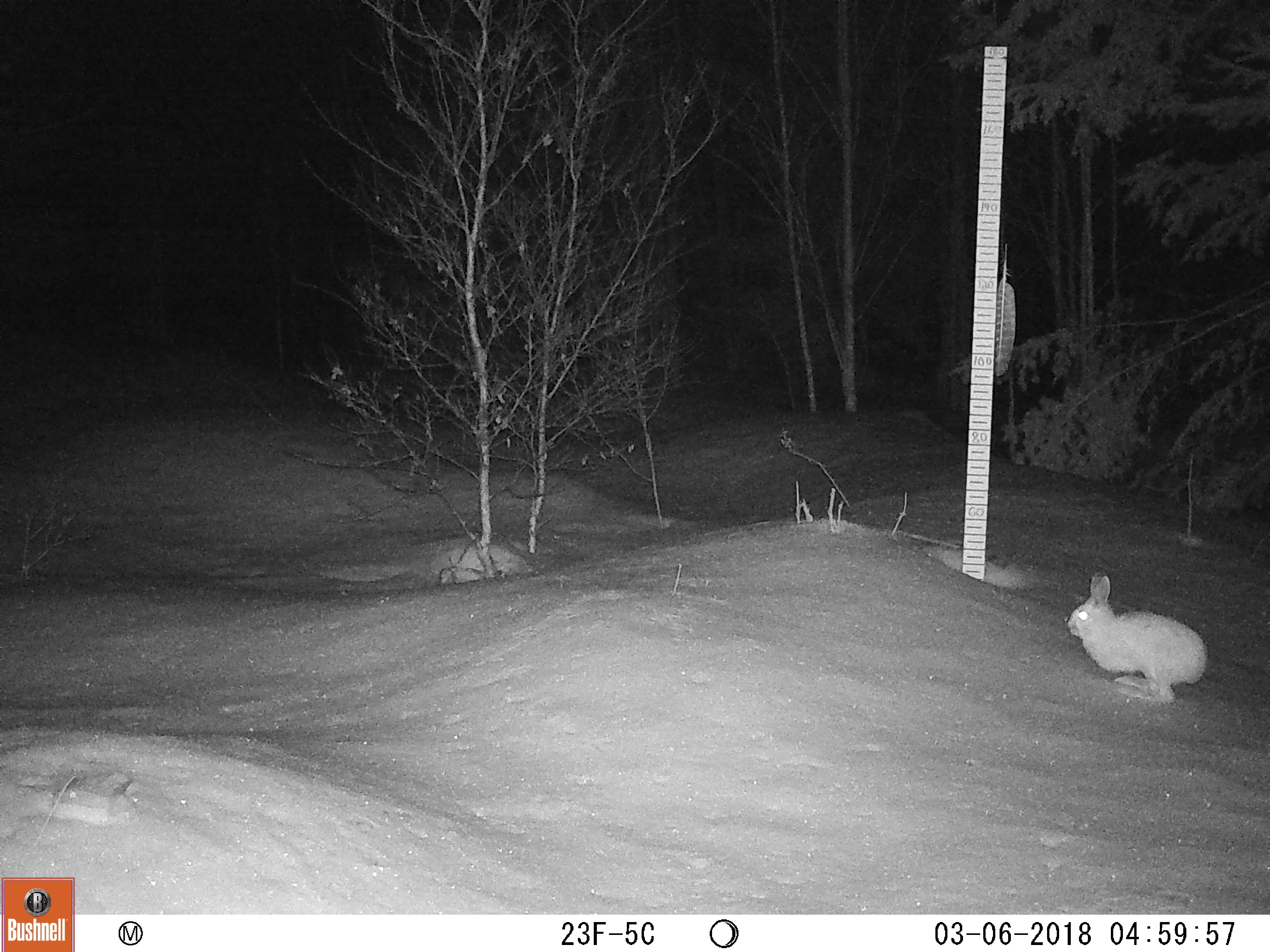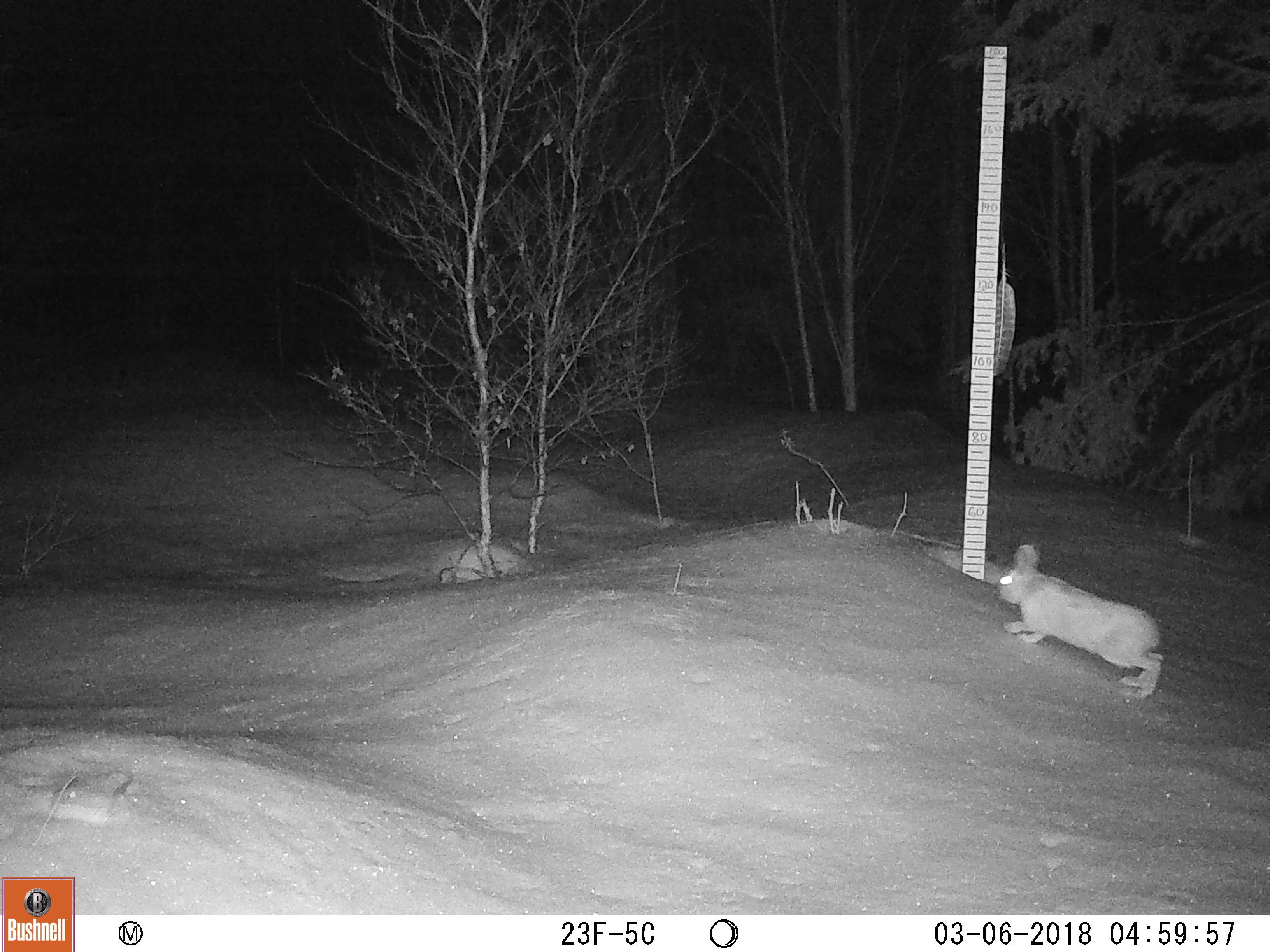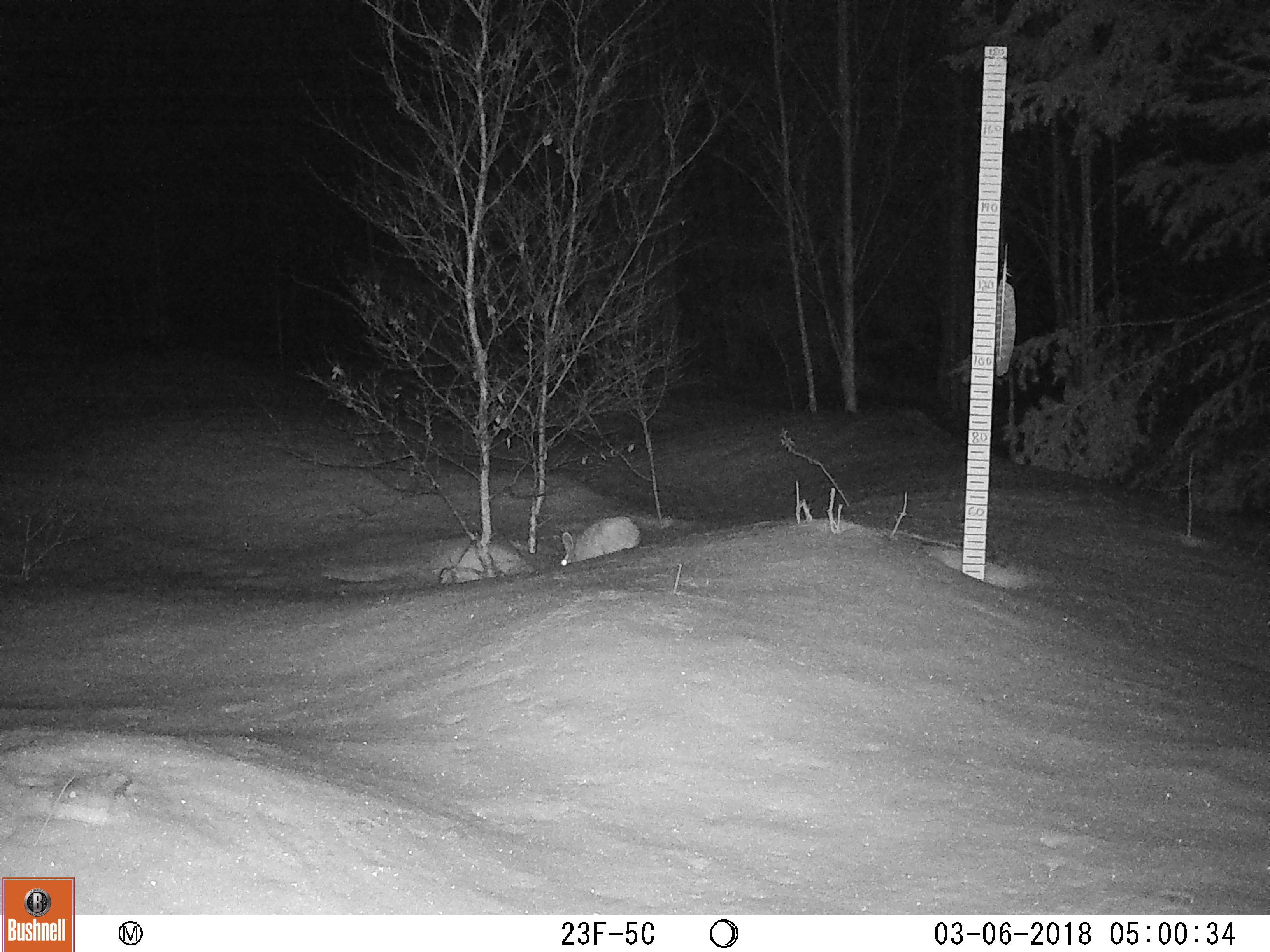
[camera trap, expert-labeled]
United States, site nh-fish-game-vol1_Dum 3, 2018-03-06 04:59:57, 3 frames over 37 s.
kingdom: Animalia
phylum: Chordata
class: Mammalia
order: Lagomorpha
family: Leporidae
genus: Lepus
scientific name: Lepus americanus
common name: snowshoe hare